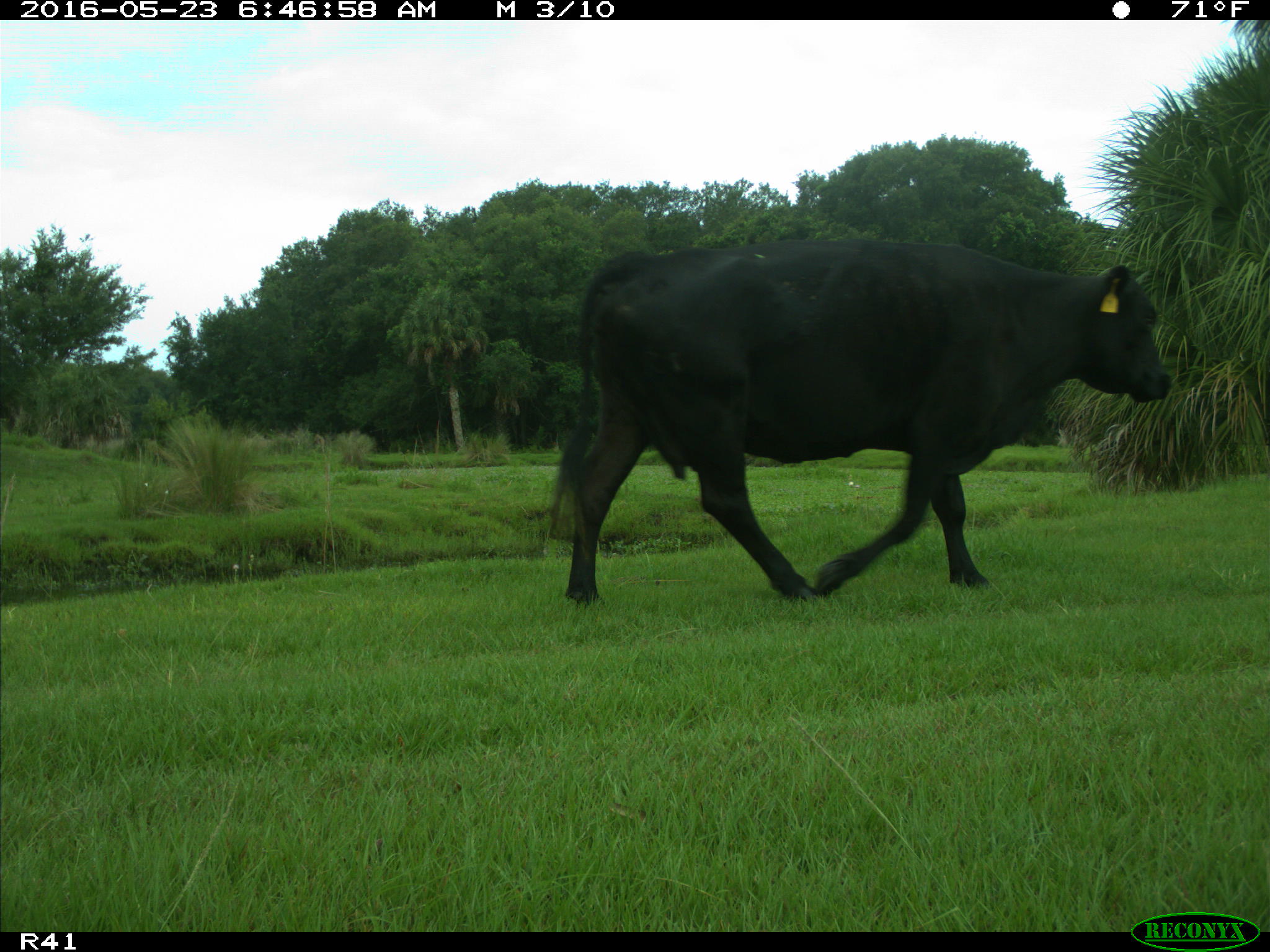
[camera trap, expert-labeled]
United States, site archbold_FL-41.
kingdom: Animalia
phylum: Chordata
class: Mammalia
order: Artiodactyla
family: Bovidae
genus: Bos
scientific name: Bos taurus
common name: domestic cow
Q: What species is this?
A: Bos taurus (domestic cow).